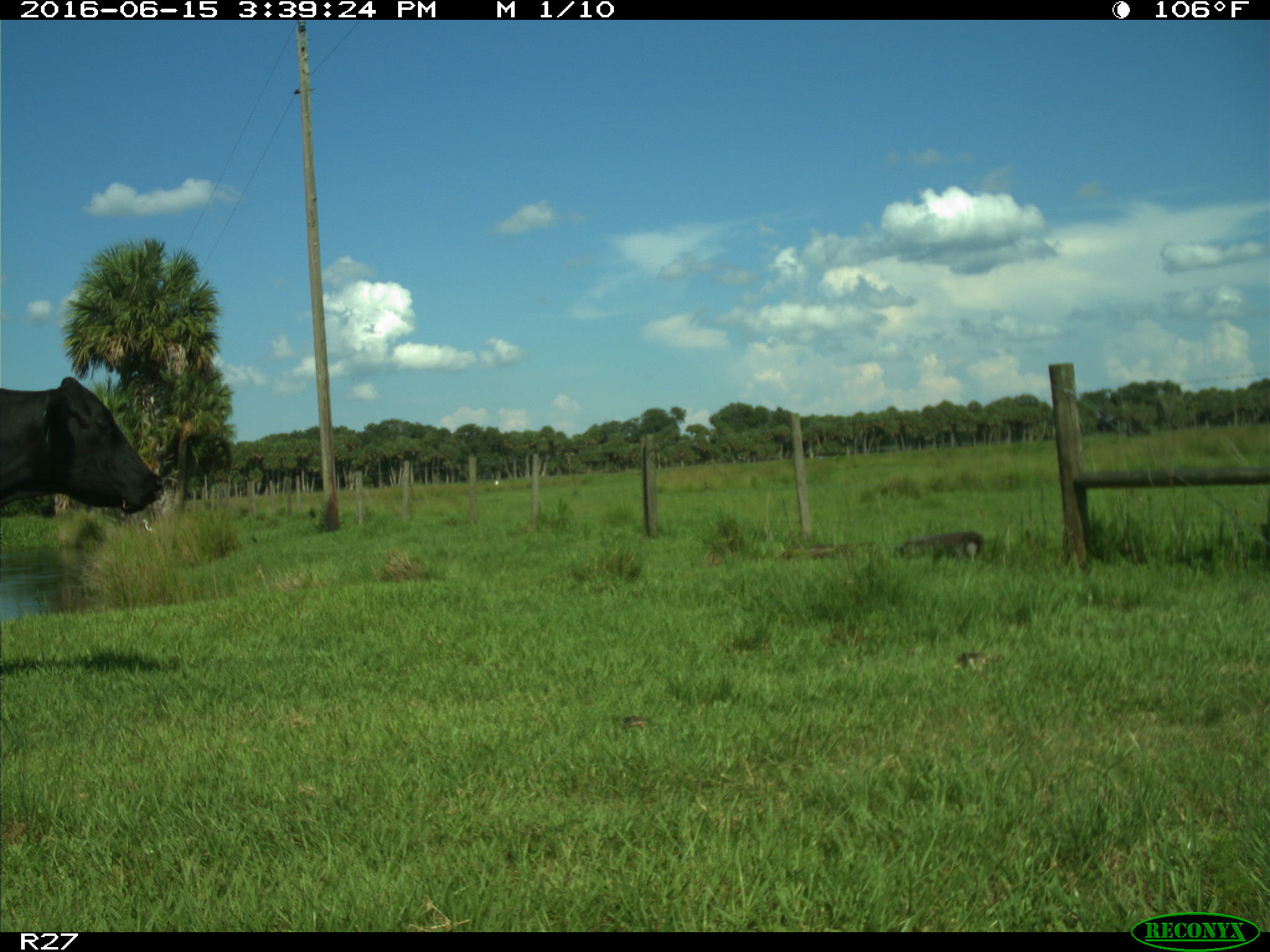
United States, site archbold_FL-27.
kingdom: Animalia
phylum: Chordata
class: Mammalia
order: Artiodactyla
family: Bovidae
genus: Bos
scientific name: Bos taurus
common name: domestic cow